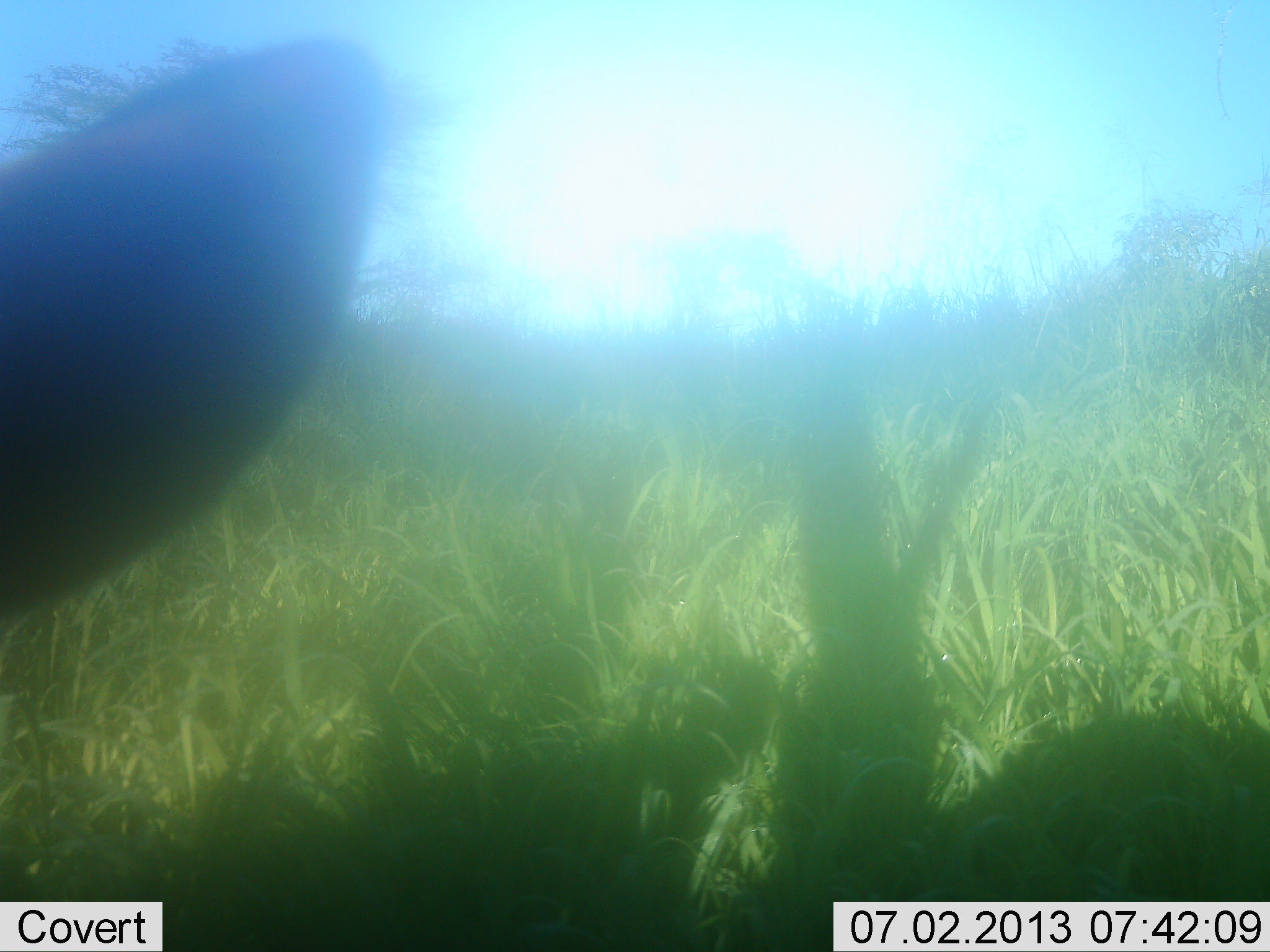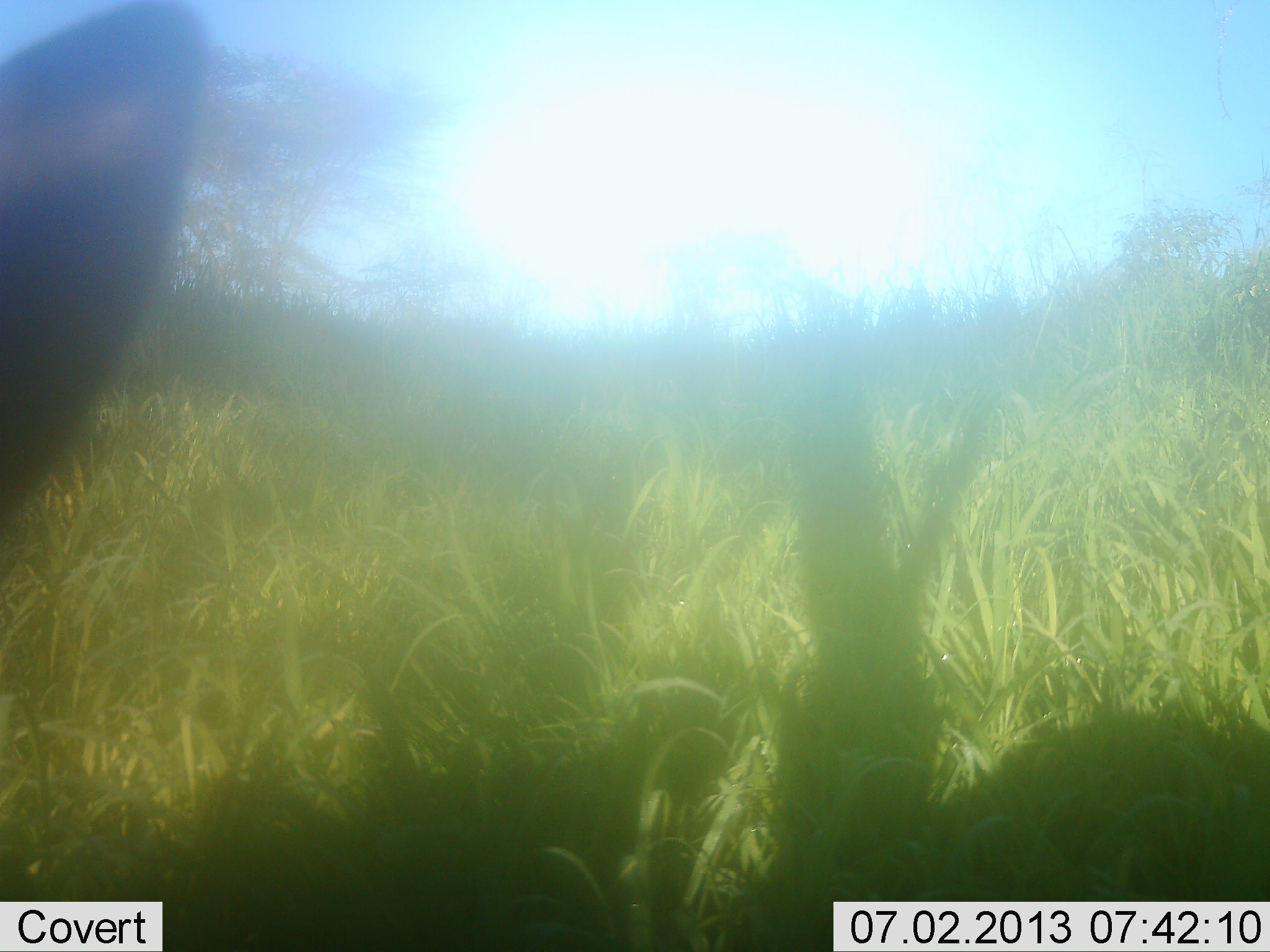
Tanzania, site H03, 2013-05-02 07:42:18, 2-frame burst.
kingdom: Animalia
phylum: Chordata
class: Mammalia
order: Artiodactyla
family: Bovidae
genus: Eudorcas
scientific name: Eudorcas thomsonii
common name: thomson's gazelle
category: gazellethomsons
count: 1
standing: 71%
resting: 29%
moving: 0%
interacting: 0%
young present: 0%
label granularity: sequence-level